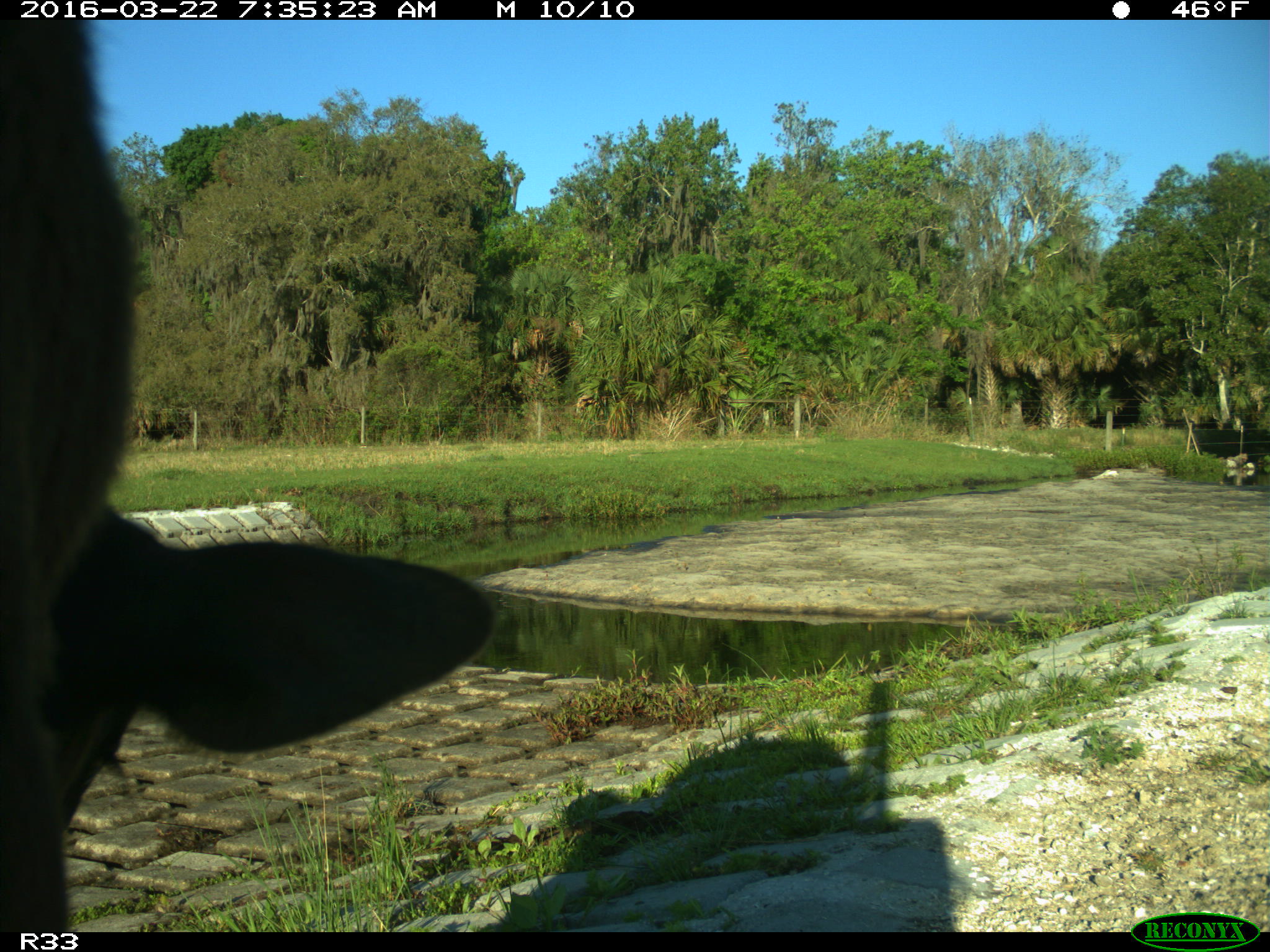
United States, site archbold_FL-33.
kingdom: Animalia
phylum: Chordata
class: Mammalia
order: Artiodactyla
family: Bovidae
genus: Bos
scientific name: Bos taurus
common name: domestic cow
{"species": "Bos taurus (domestic cow)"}